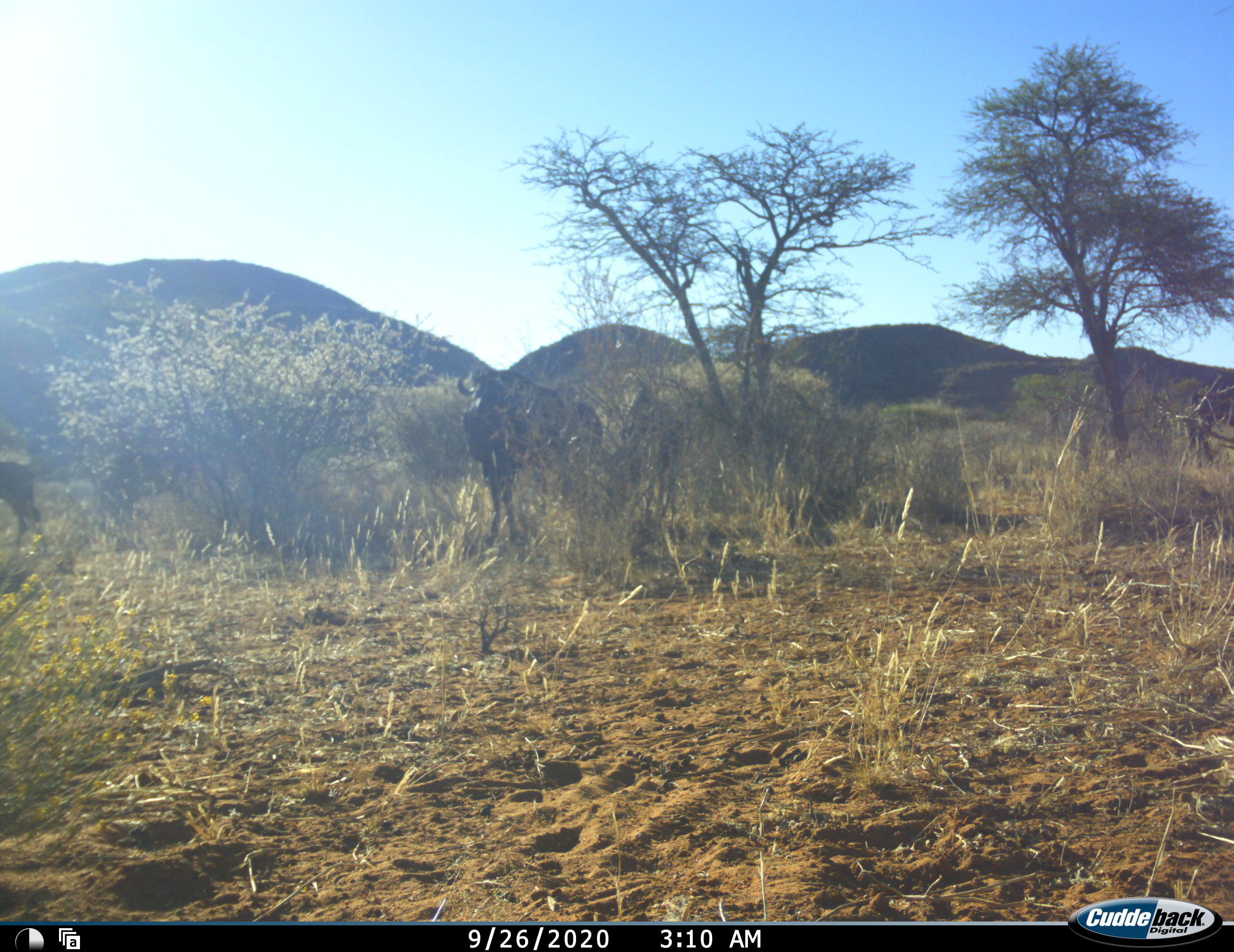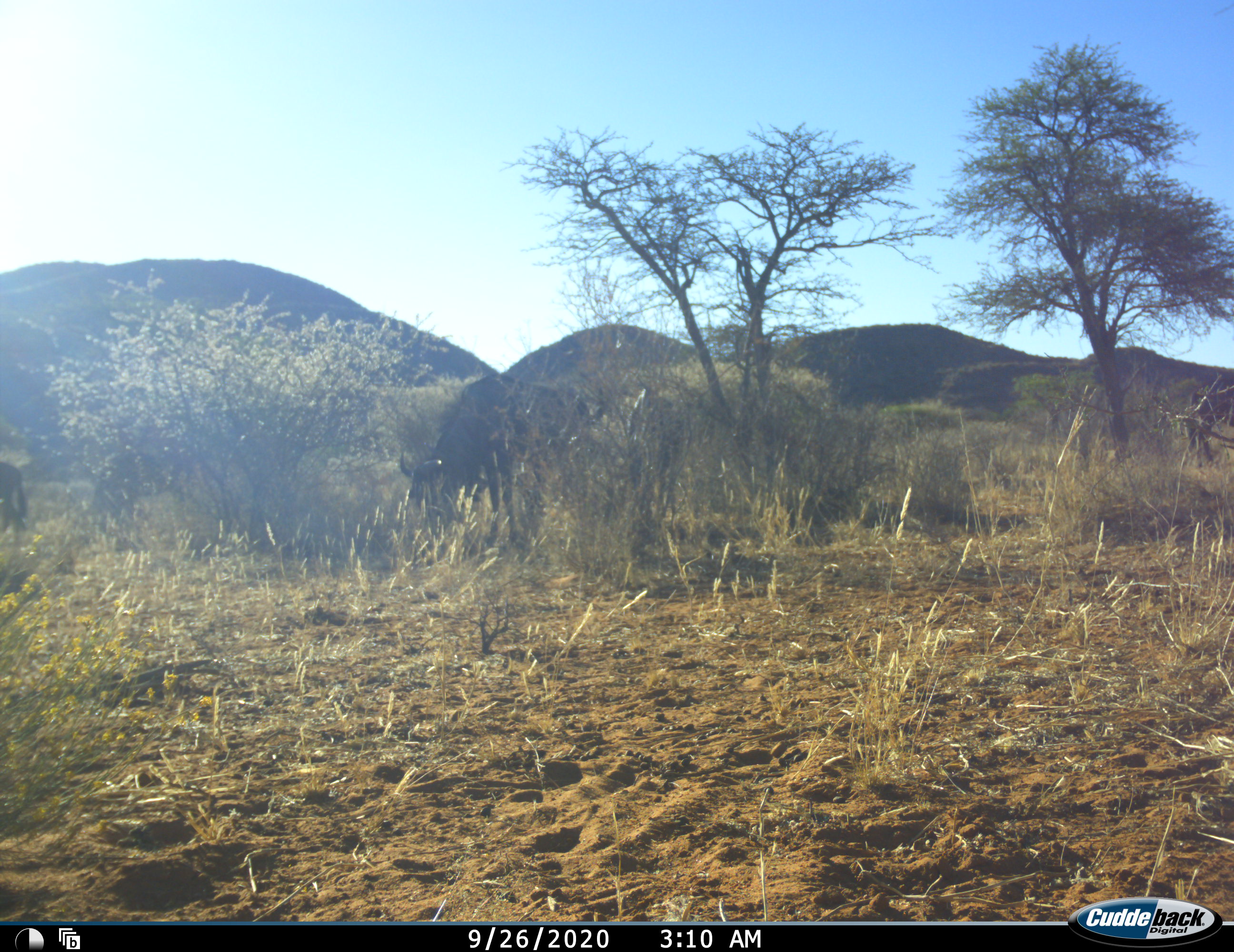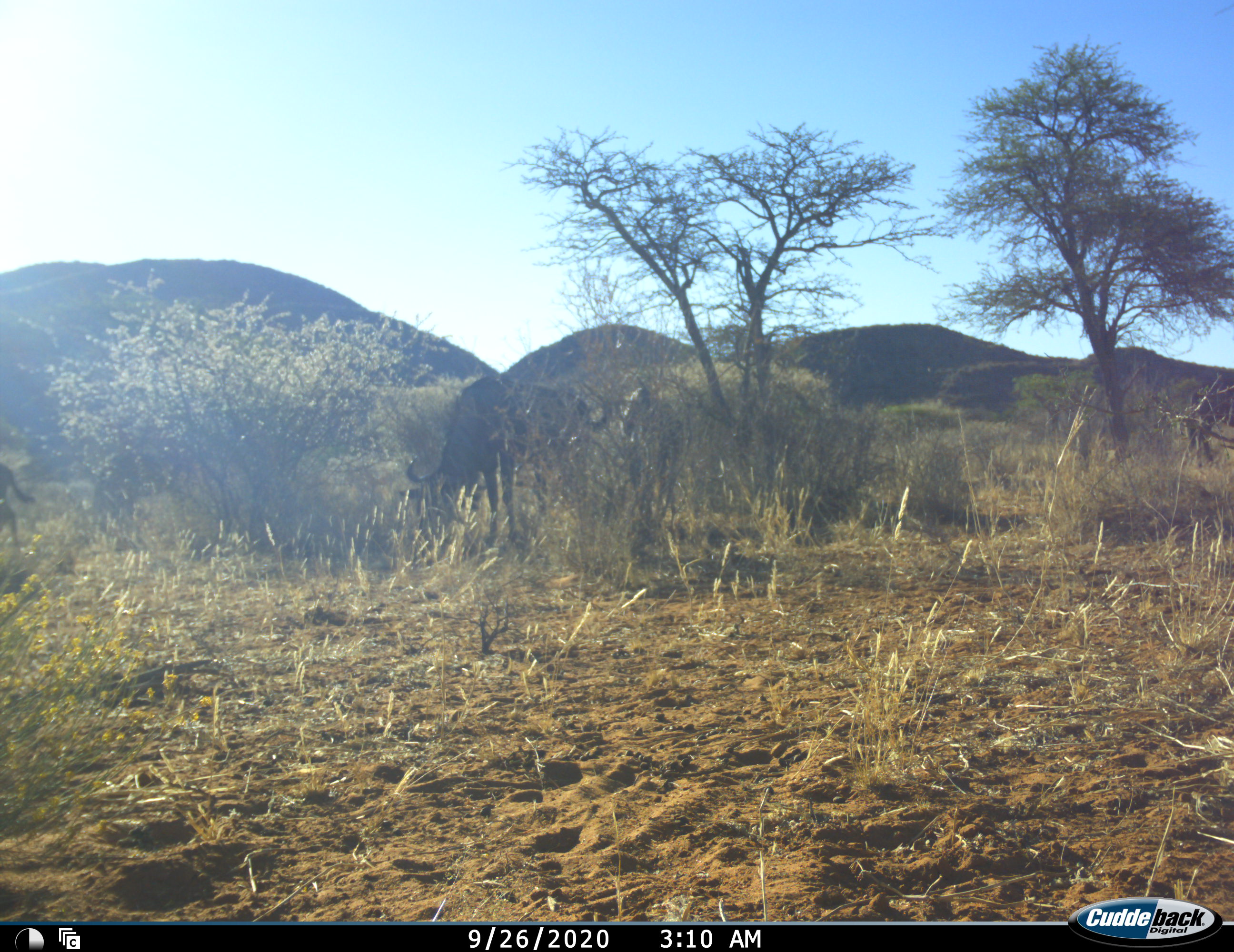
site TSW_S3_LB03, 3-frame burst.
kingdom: Animalia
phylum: Chordata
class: Mammalia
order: Artiodactyla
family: Bovidae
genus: Connochaetes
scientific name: Connochaetes taurinus taurinus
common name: blue wildebeest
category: wildebeestblue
Wildebeestblue (blue wildebeest) (Connochaetes taurinus taurinus), count 3. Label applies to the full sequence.